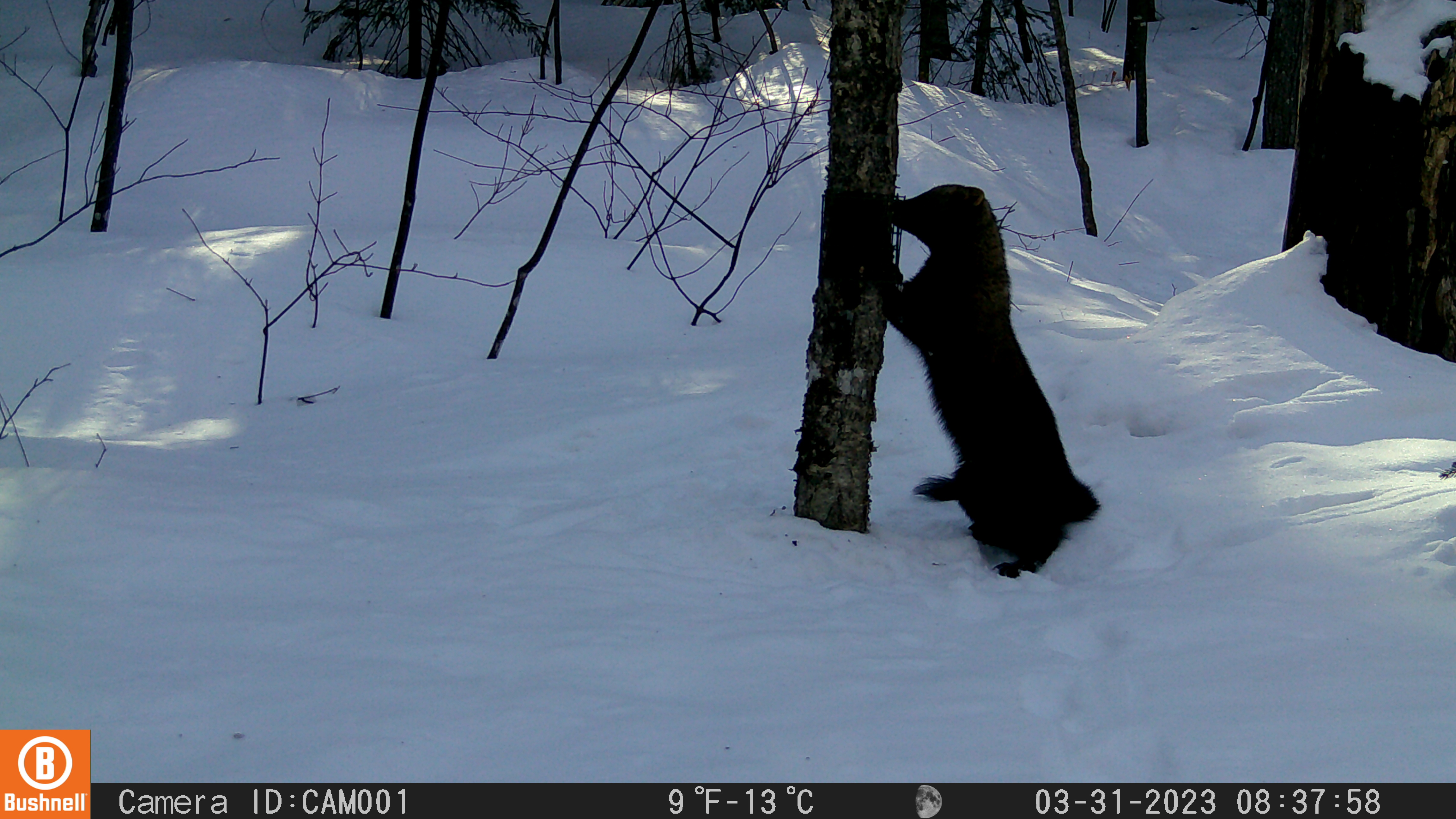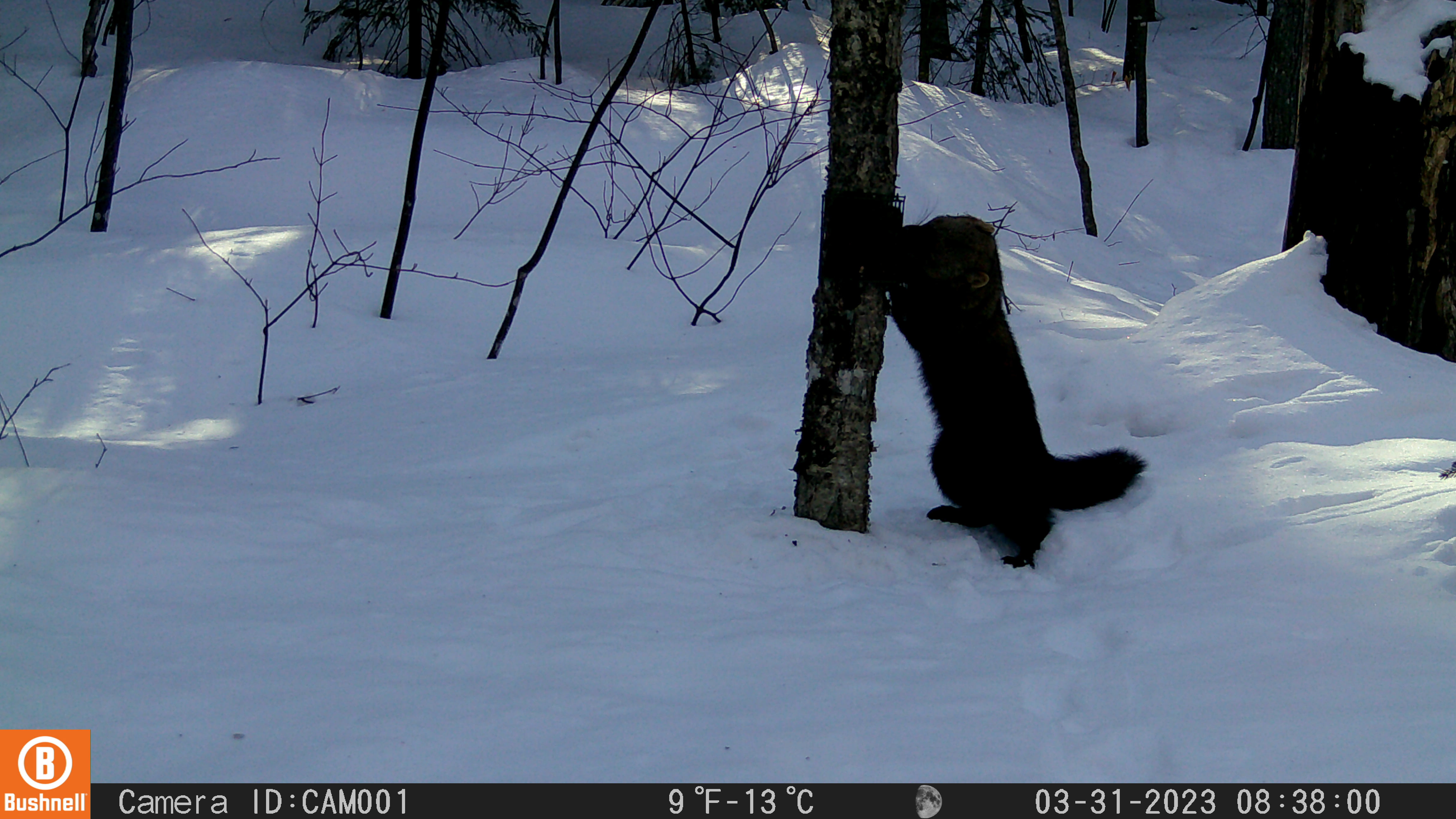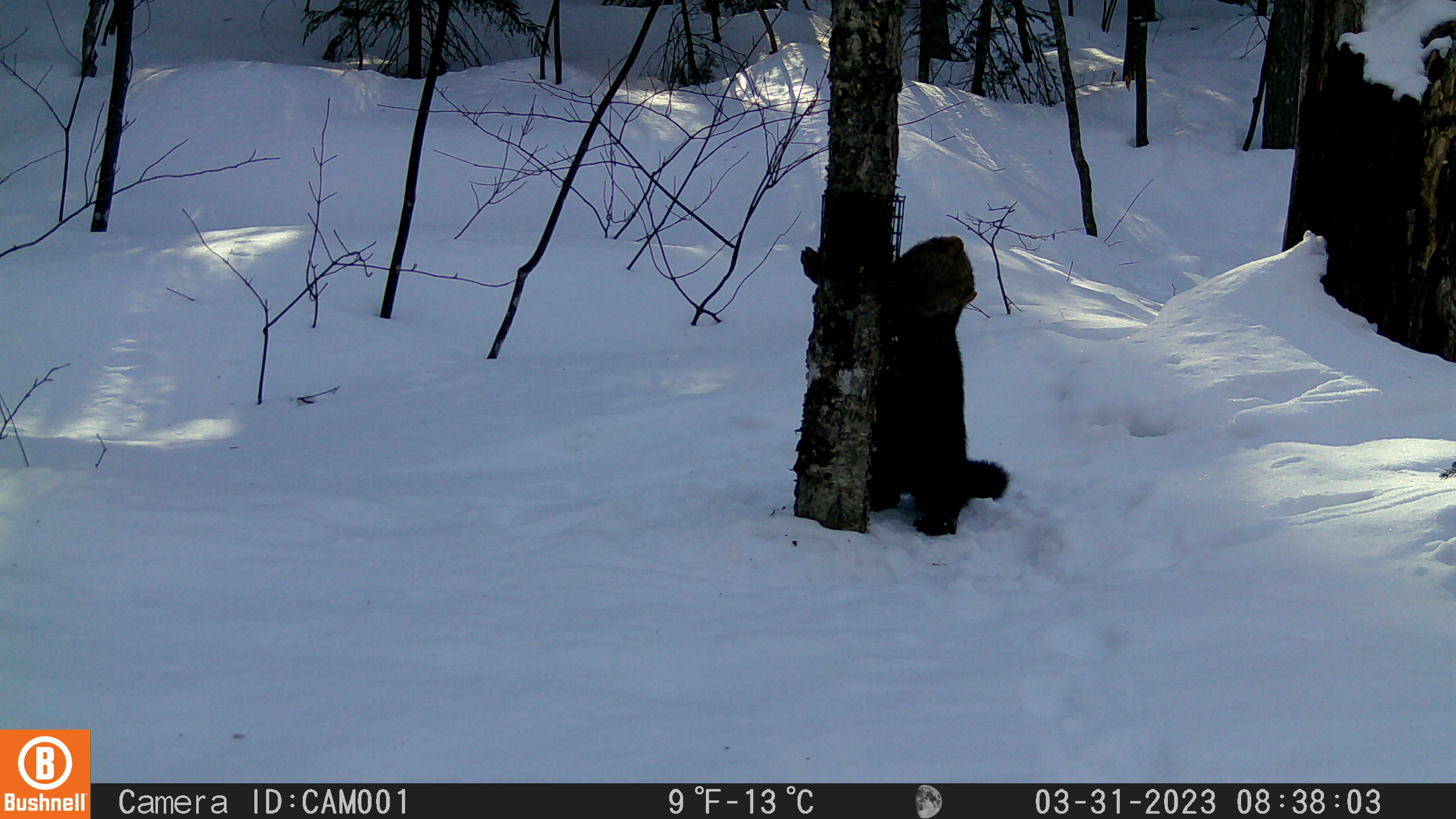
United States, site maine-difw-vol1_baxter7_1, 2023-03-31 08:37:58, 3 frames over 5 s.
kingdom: Animalia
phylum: Chordata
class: Mammalia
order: Carnivora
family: Mustelidae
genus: Pekania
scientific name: Pekania pennanti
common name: fisher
Fisher (Pekania pennanti).